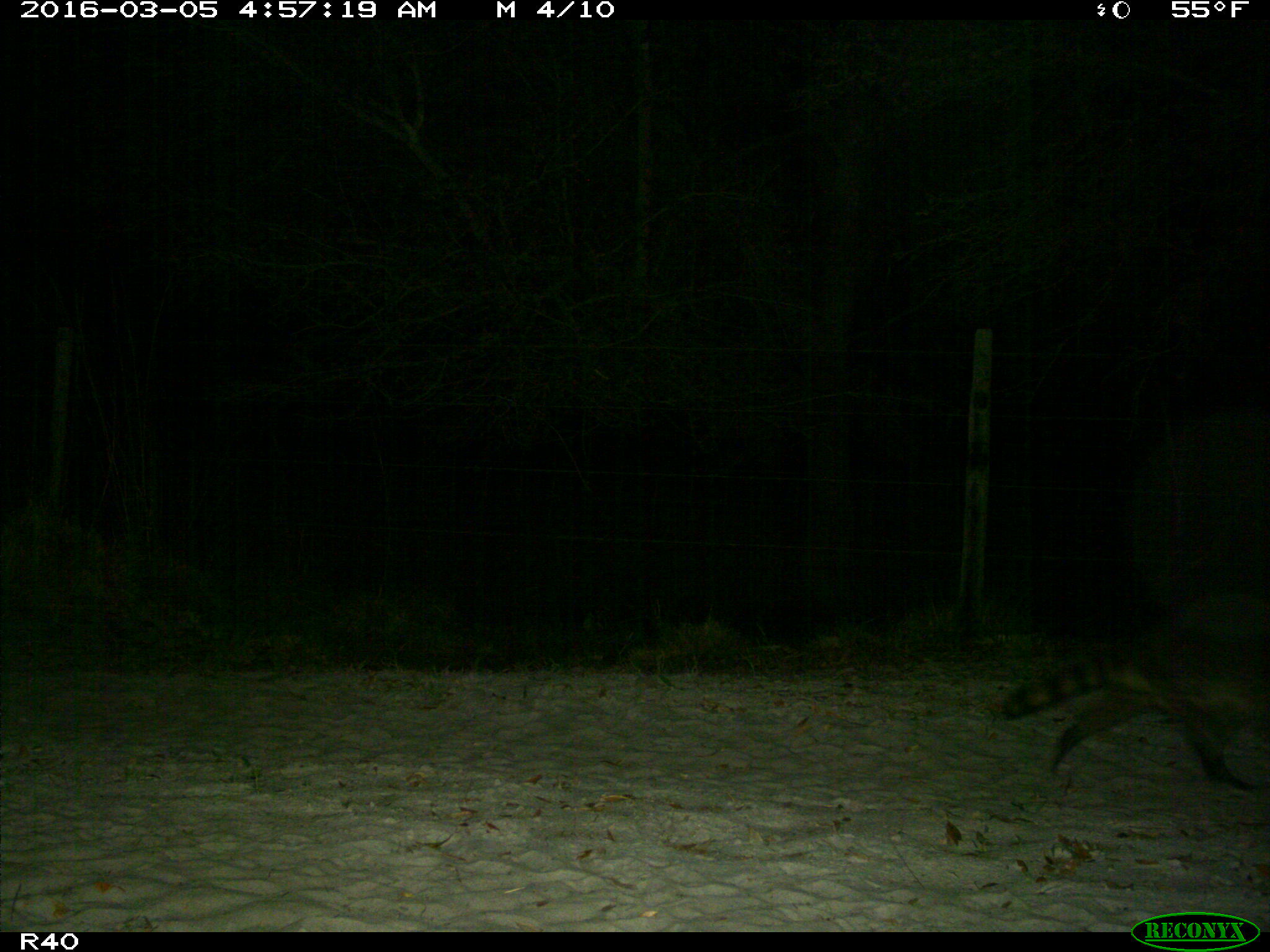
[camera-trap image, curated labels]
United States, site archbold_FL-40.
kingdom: Animalia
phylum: Chordata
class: Mammalia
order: Carnivora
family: Procyonidae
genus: Procyon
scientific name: Procyon lotor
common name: common raccoon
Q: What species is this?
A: Procyon lotor (common raccoon).